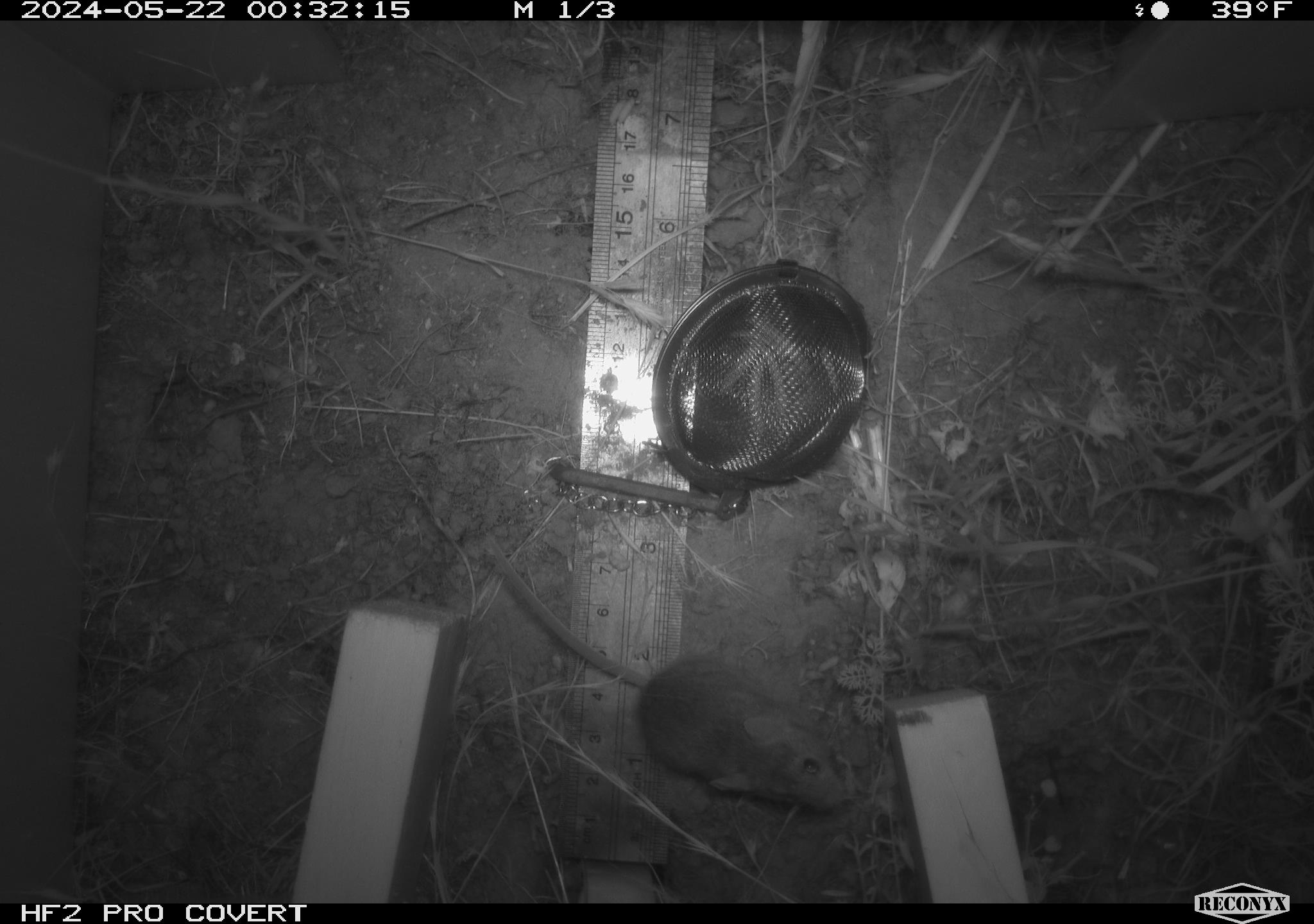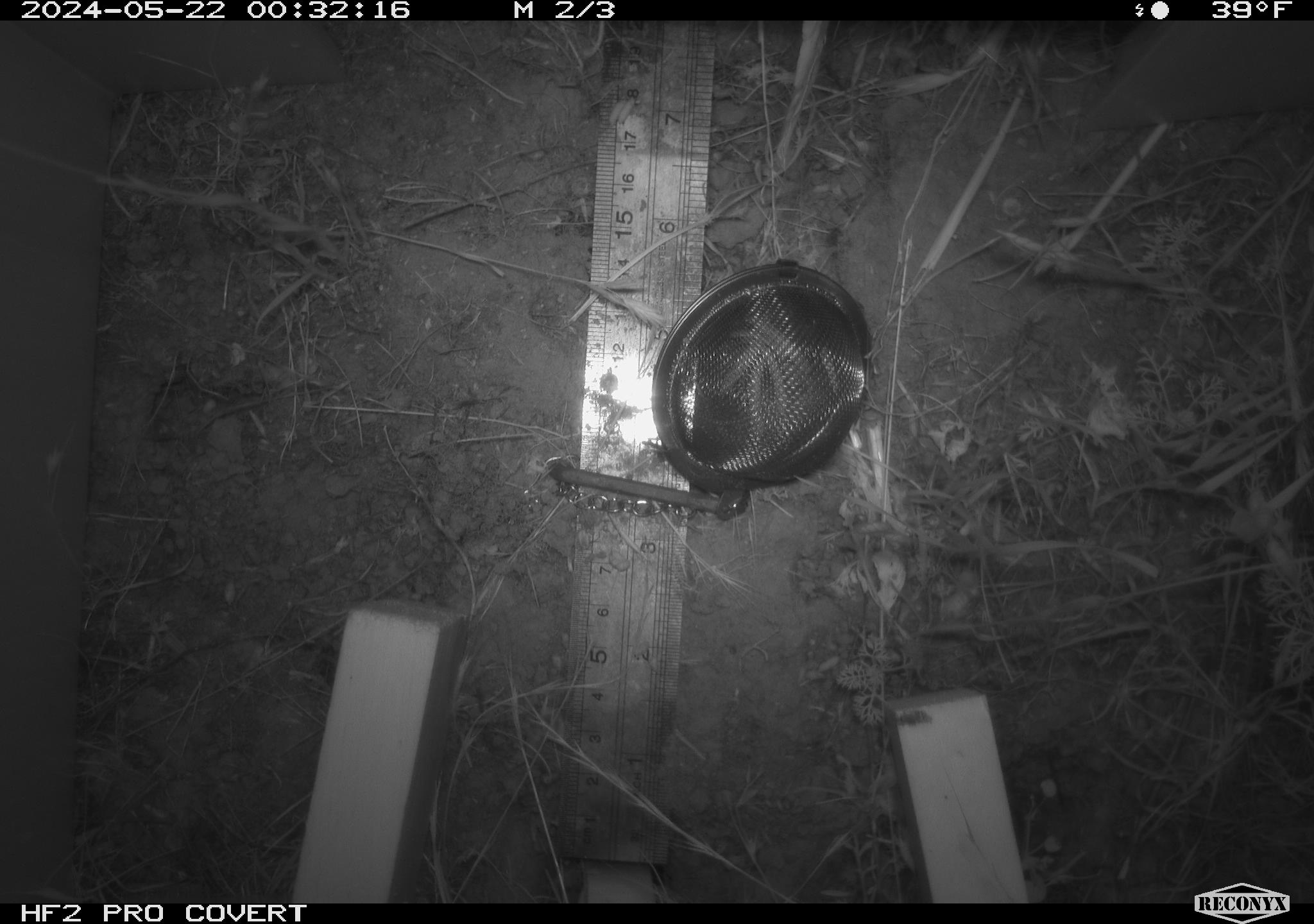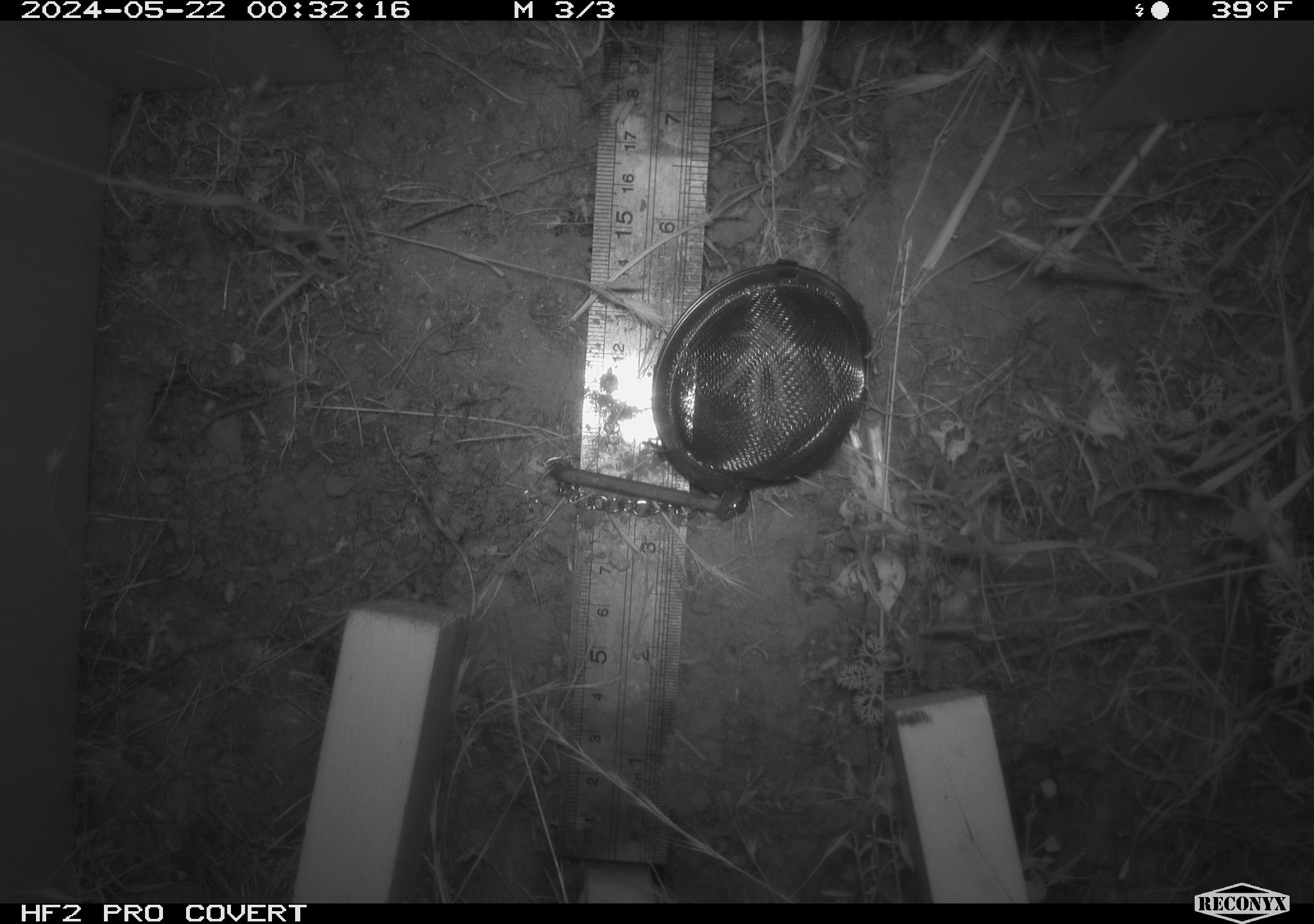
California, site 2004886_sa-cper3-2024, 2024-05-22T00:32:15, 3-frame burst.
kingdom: Animalia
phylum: Chordata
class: Mammalia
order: Rodentia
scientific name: Rodentia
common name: rodent